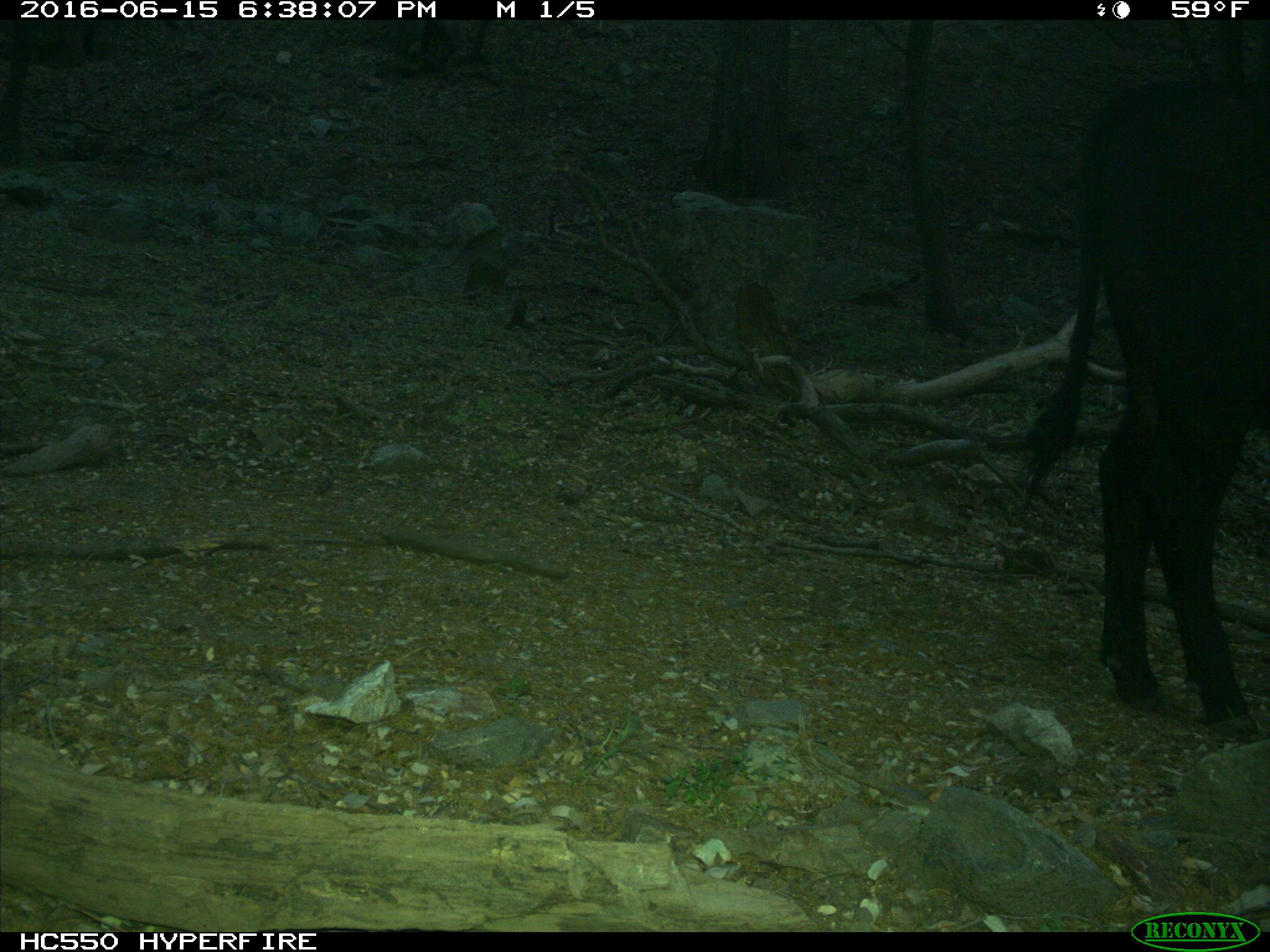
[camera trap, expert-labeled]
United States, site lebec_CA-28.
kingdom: Animalia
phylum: Chordata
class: Mammalia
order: Artiodactyla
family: Bovidae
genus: Bos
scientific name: Bos taurus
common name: domestic cow